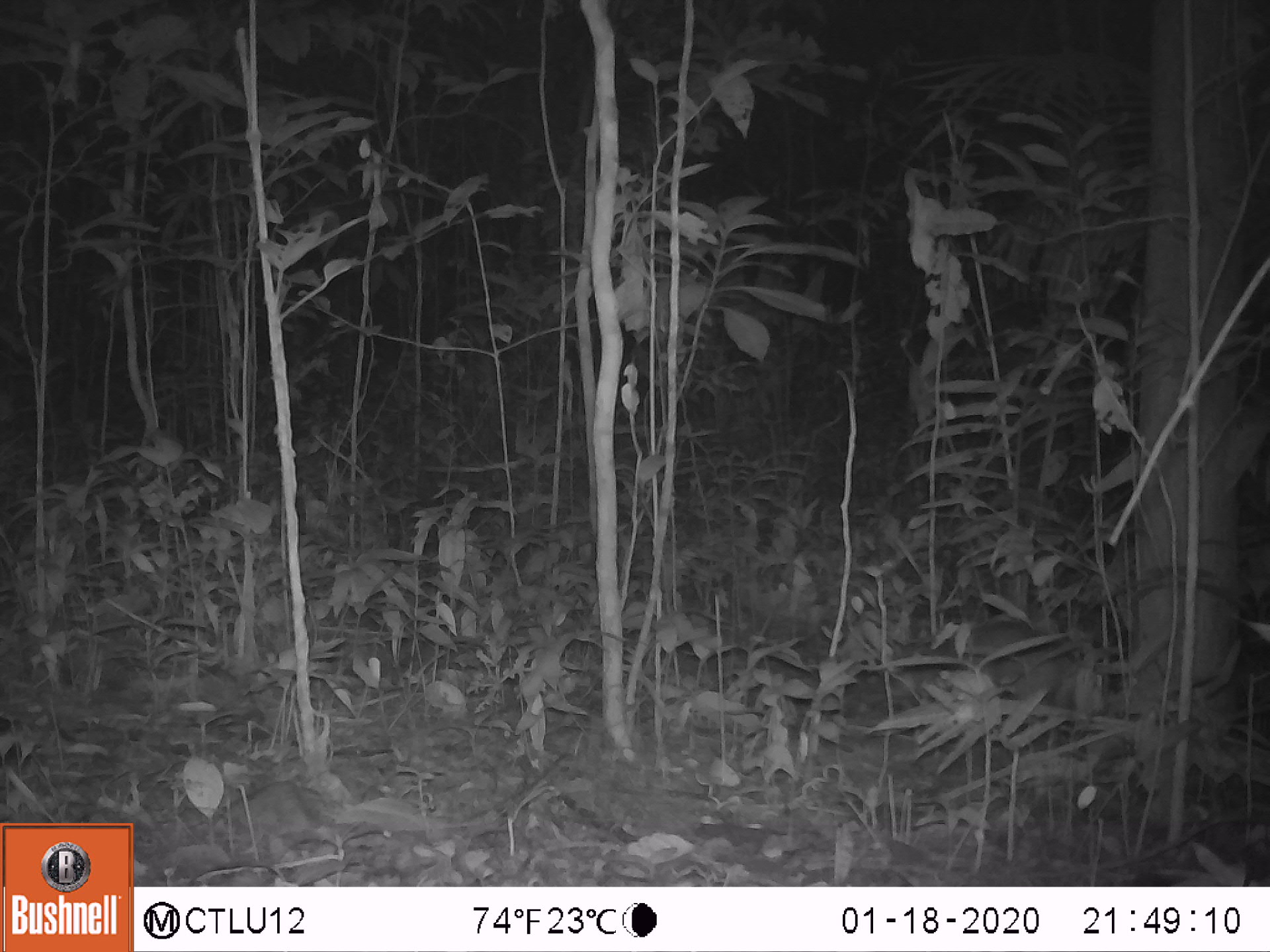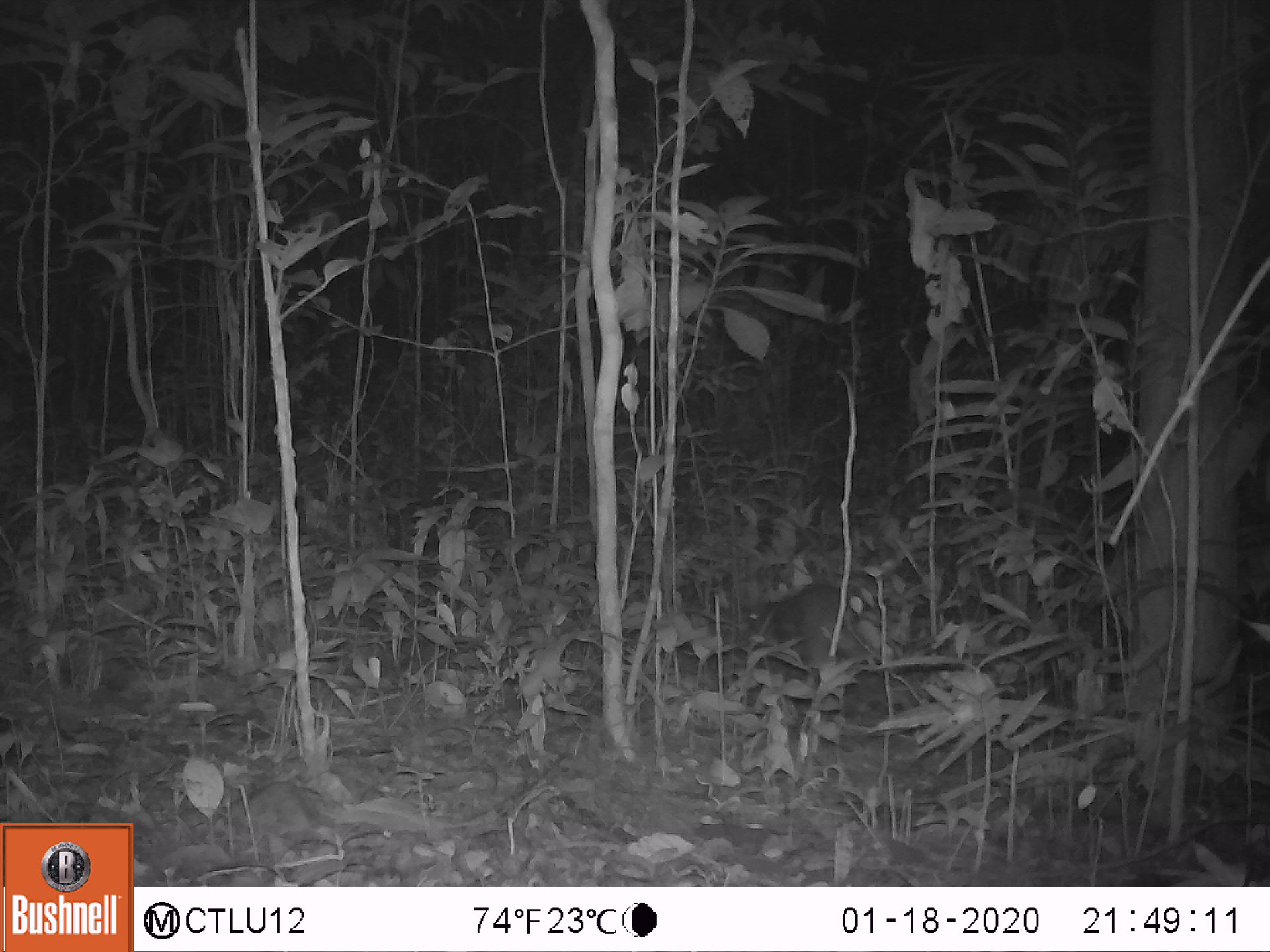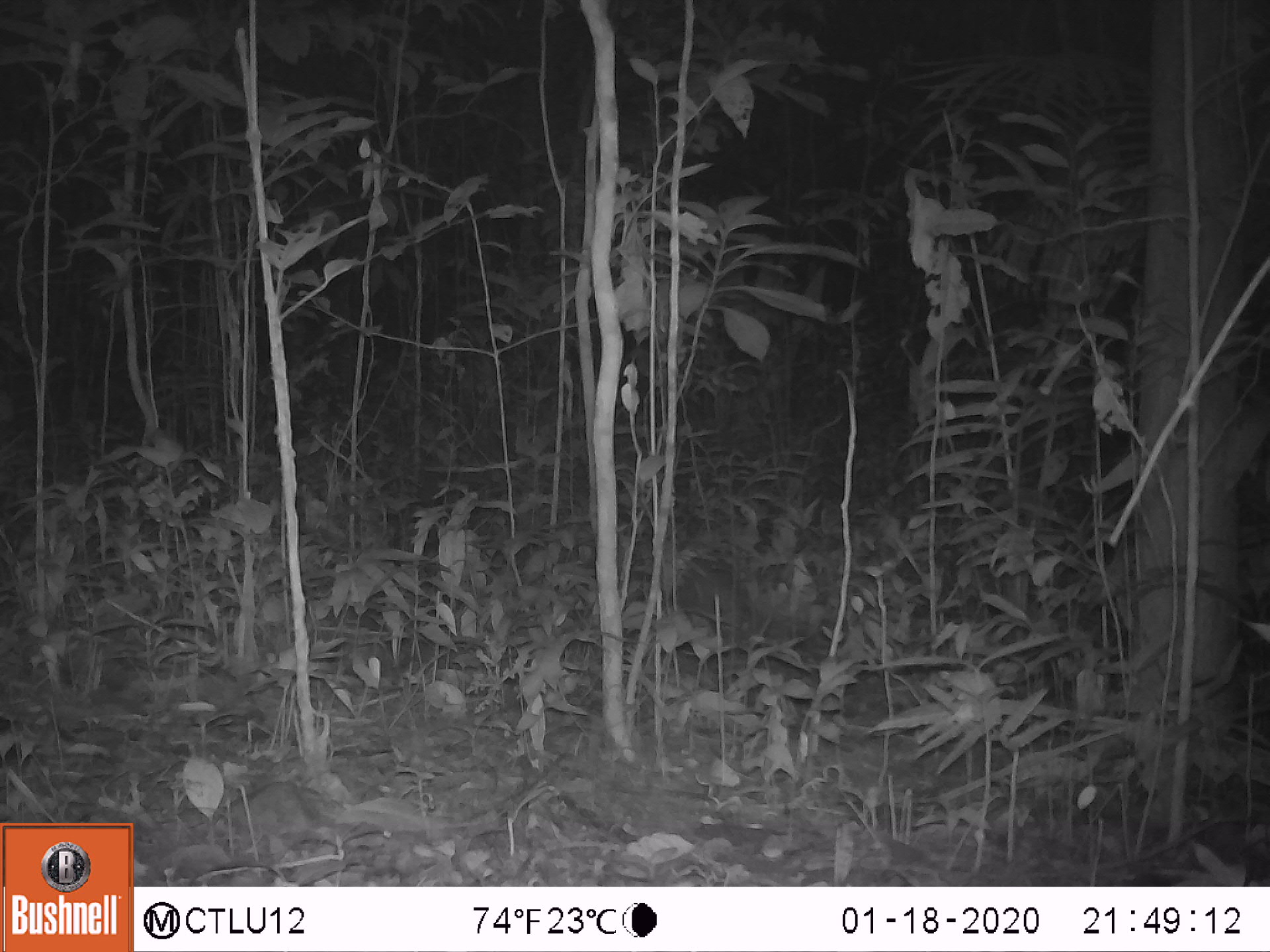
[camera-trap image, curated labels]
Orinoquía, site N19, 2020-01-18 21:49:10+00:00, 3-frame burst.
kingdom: Animalia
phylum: Chordata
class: Mammalia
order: Rodentia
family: Cuniculidae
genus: Cuniculus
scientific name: Cuniculus paca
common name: spotted paca